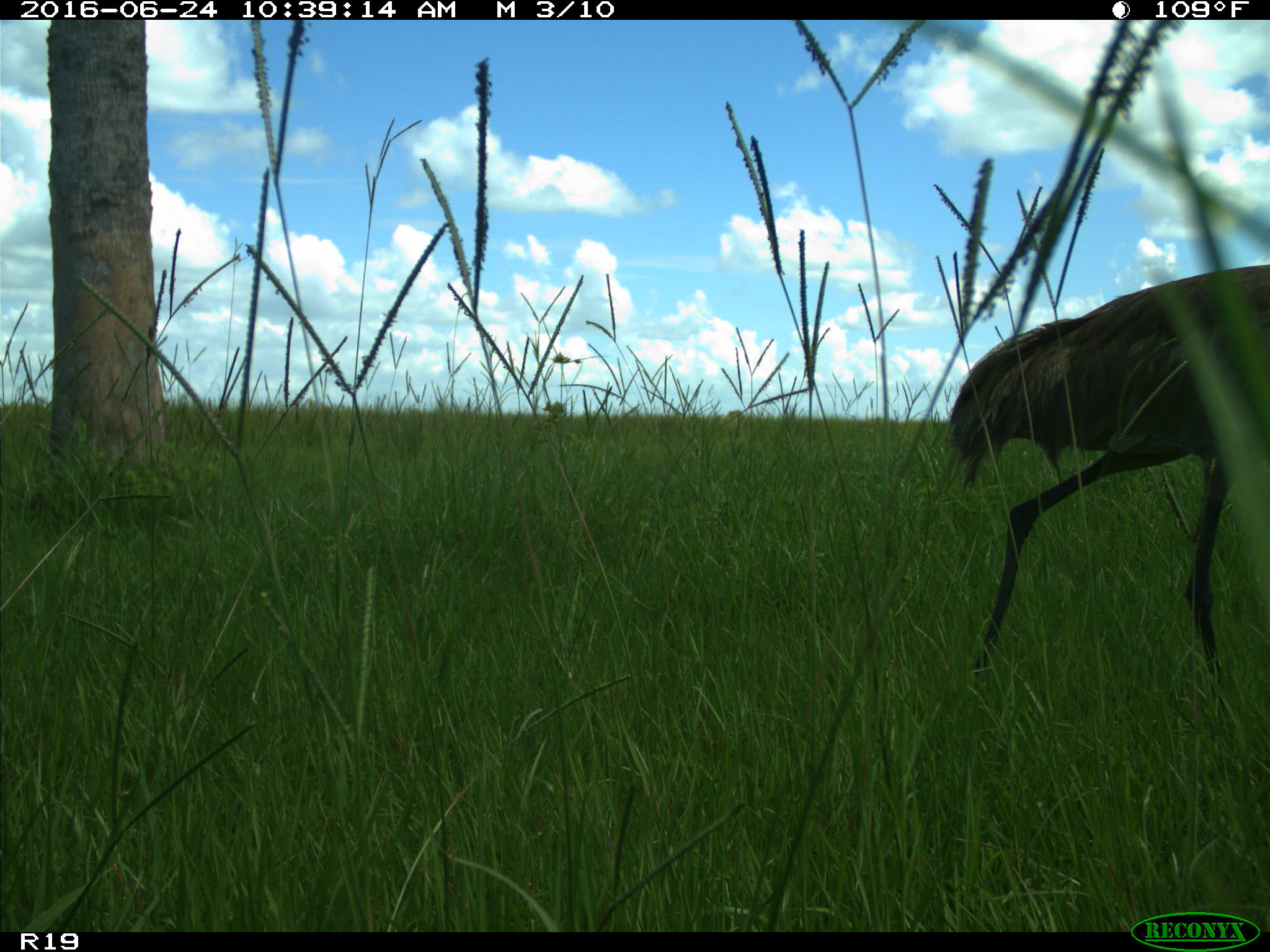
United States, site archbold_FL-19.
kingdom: Animalia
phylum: Chordata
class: Aves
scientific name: Aves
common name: birds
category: unidentified bird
Unidentified bird (birds) (Aves).